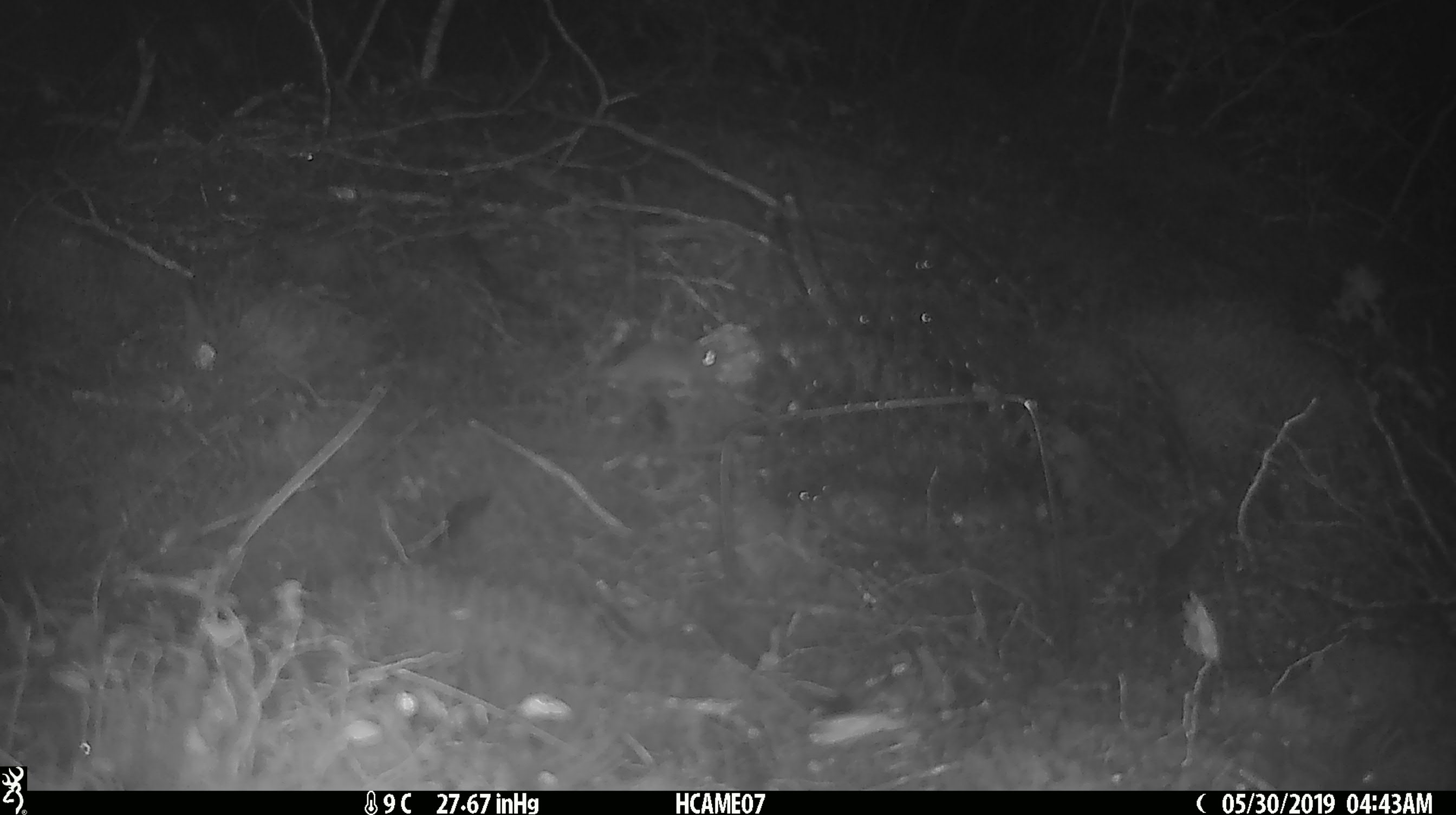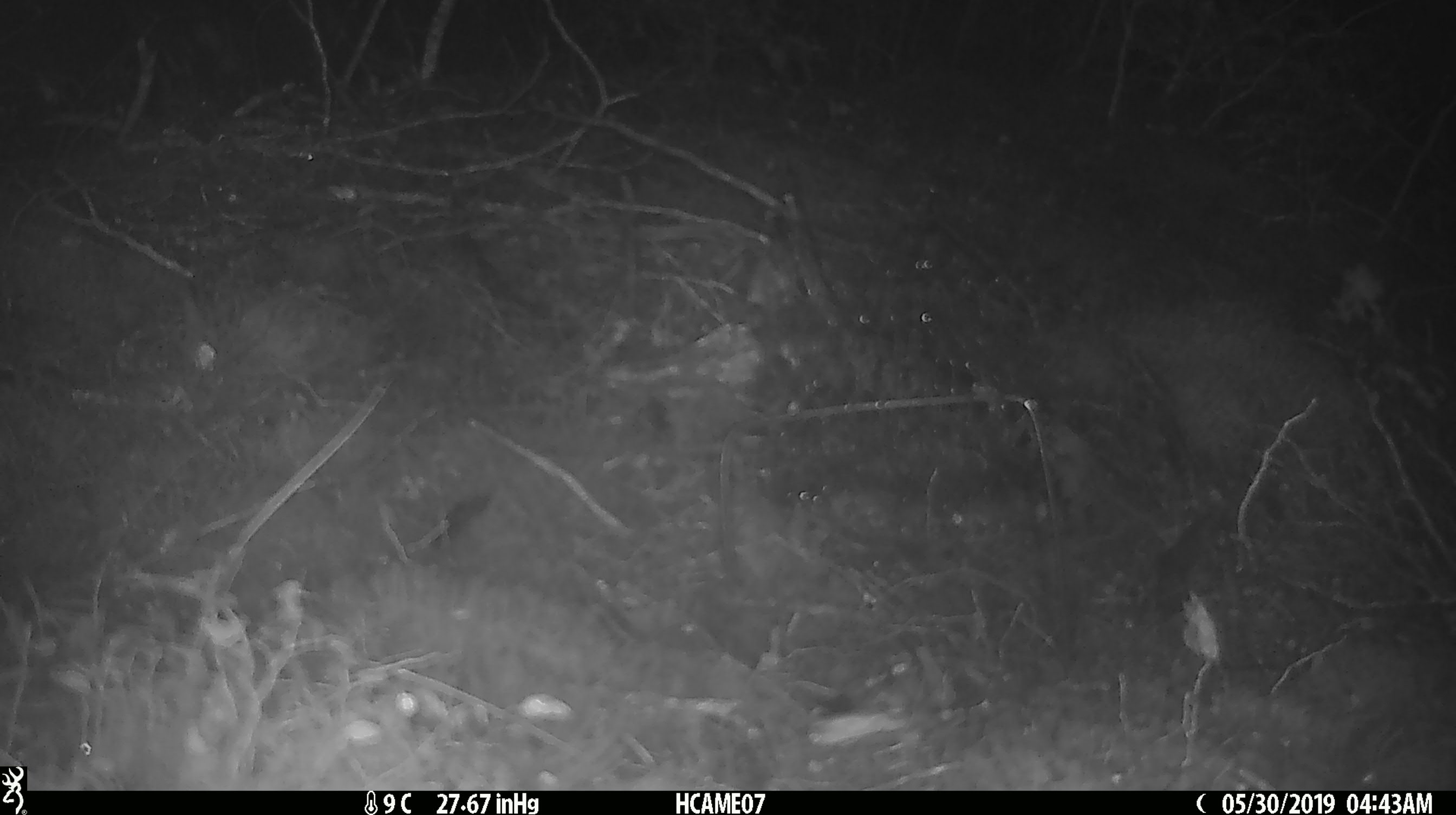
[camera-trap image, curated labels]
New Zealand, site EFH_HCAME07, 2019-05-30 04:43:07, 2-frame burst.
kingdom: Animalia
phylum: Chordata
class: Mammalia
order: Rodentia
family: Muridae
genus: Mus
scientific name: Mus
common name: mouse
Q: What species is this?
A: Mouse (Mus).